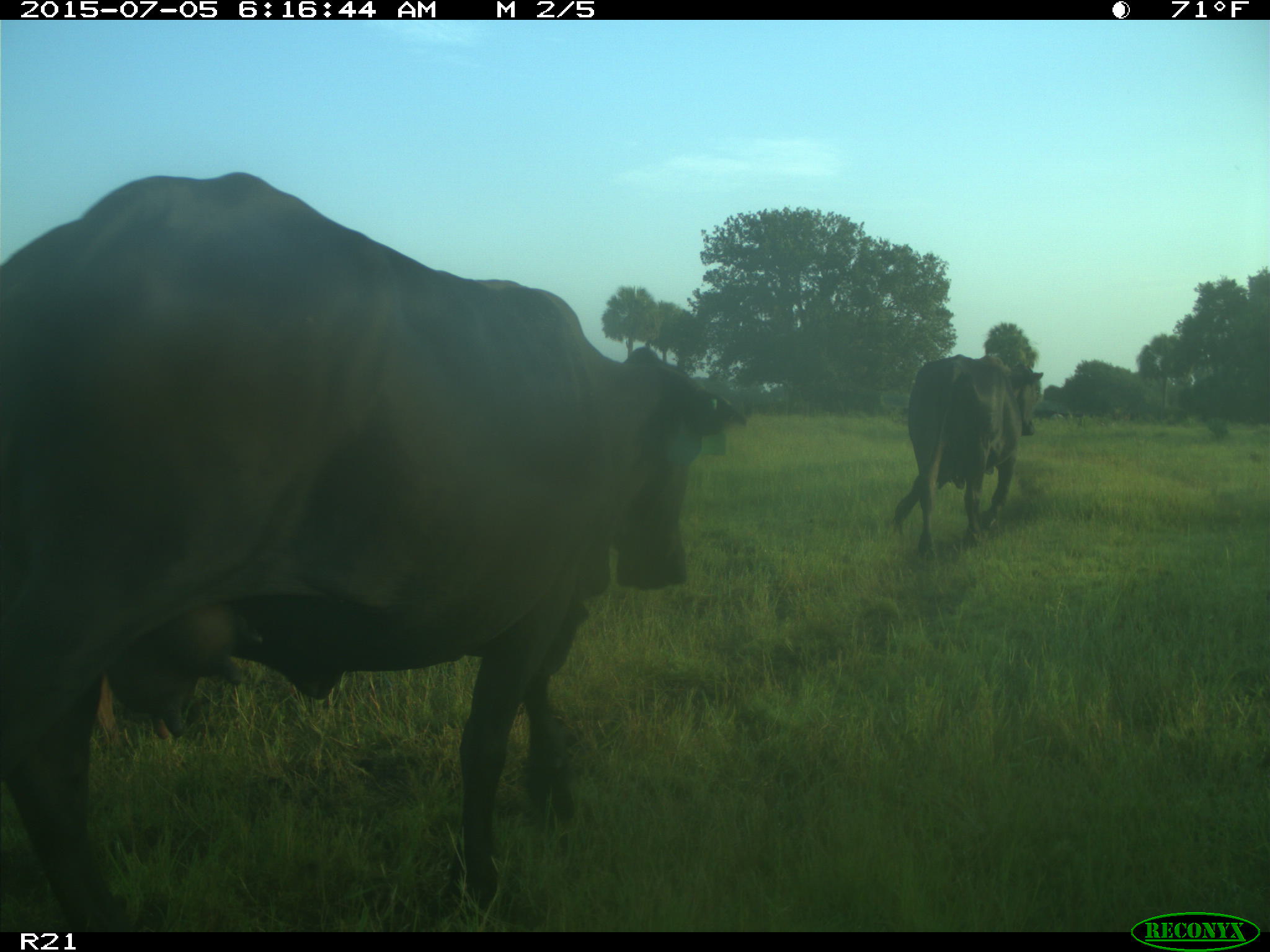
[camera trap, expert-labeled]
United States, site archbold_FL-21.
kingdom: Animalia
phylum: Chordata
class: Mammalia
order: Artiodactyla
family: Bovidae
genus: Bos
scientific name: Bos taurus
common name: domestic cow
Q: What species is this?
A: Bos taurus (domestic cow).